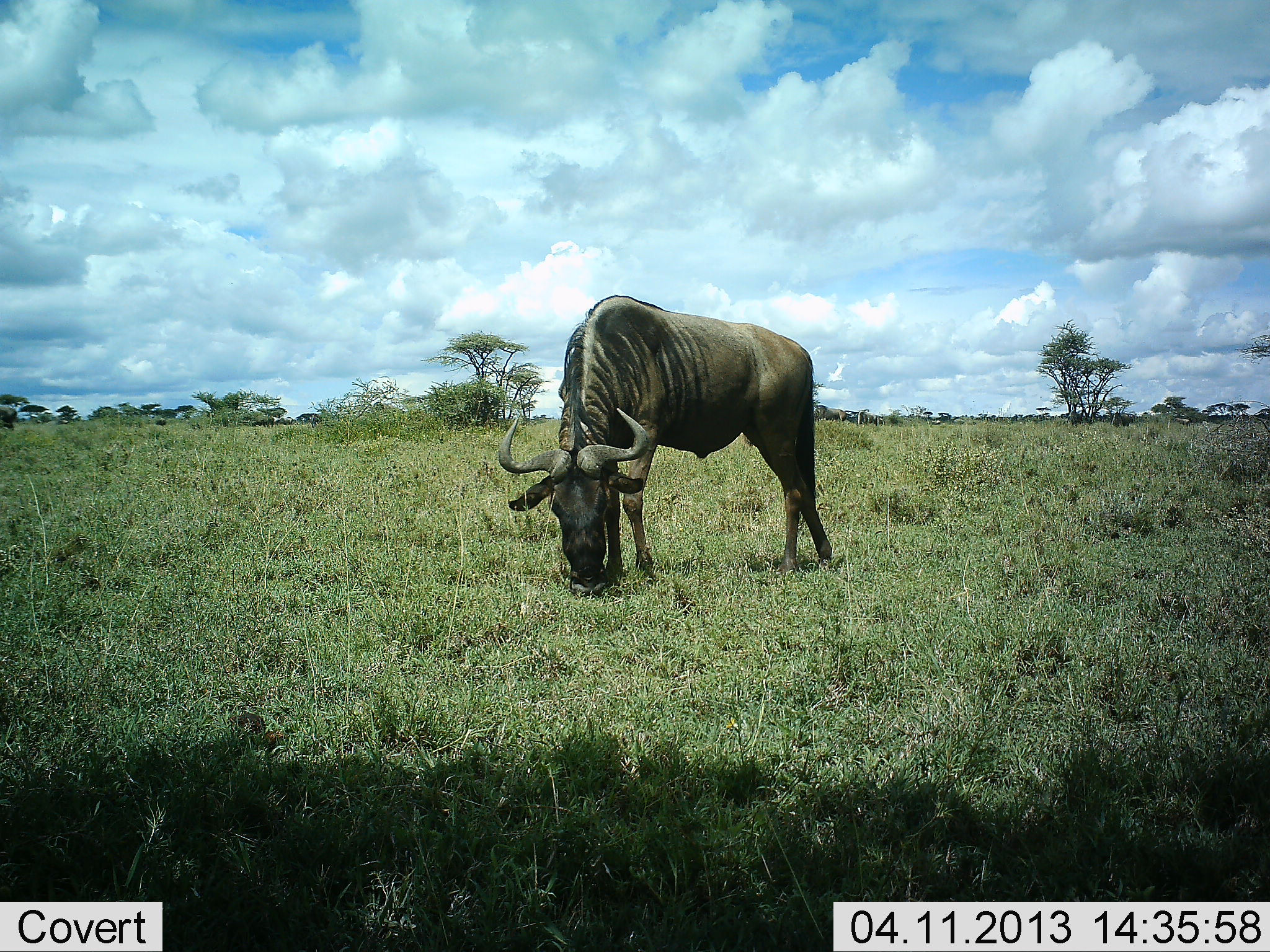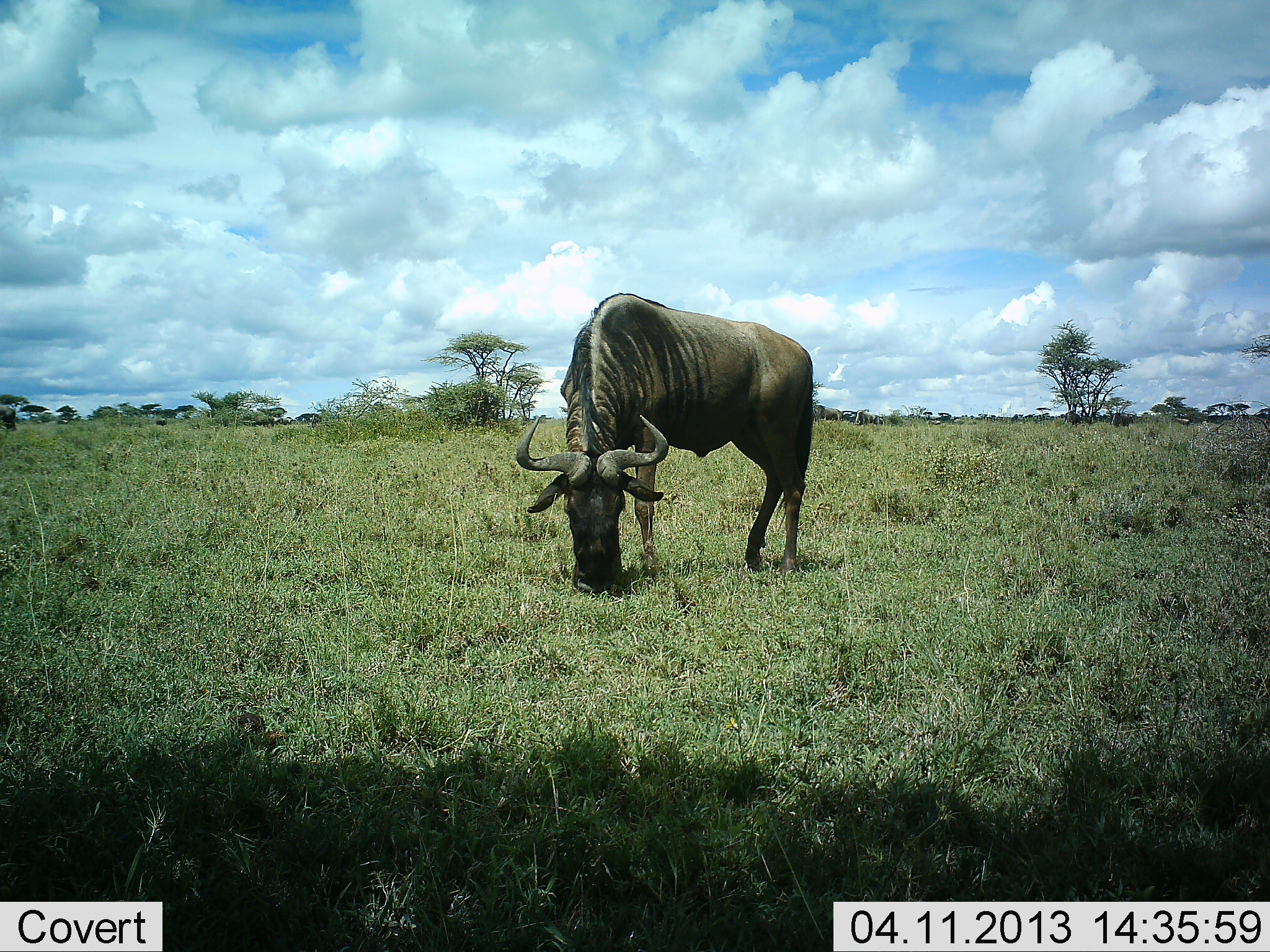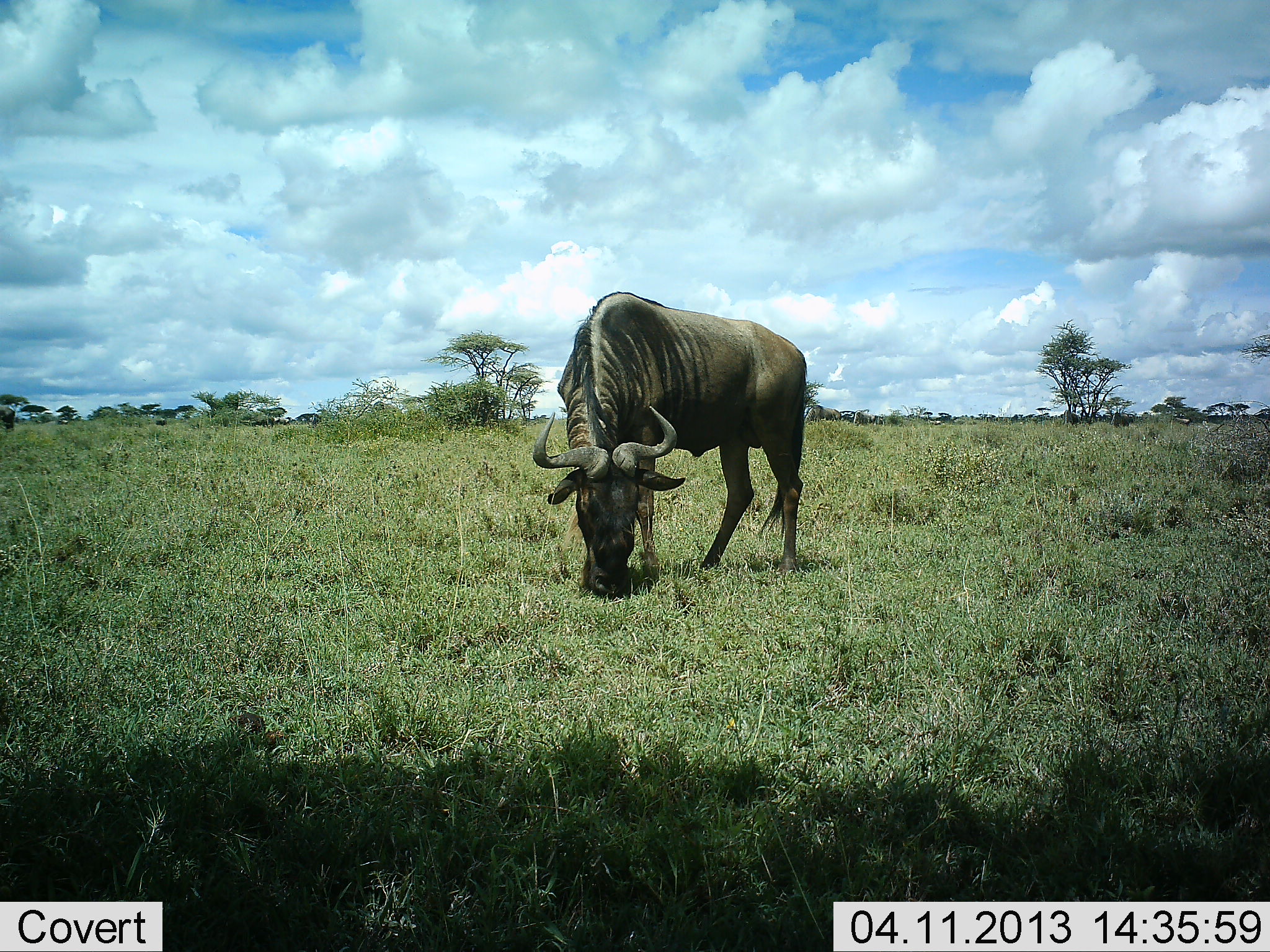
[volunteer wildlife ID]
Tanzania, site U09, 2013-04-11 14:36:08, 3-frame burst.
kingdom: Animalia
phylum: Chordata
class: Mammalia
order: Artiodactyla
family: Bovidae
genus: Connochaetes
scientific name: Connochaetes taurinus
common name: blue wildebeest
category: wildebeest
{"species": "wildebeest (blue wildebeest) (Connochaetes taurinus)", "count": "1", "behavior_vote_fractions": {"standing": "29%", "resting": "0%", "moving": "4%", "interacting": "0%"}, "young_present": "0%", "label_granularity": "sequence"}